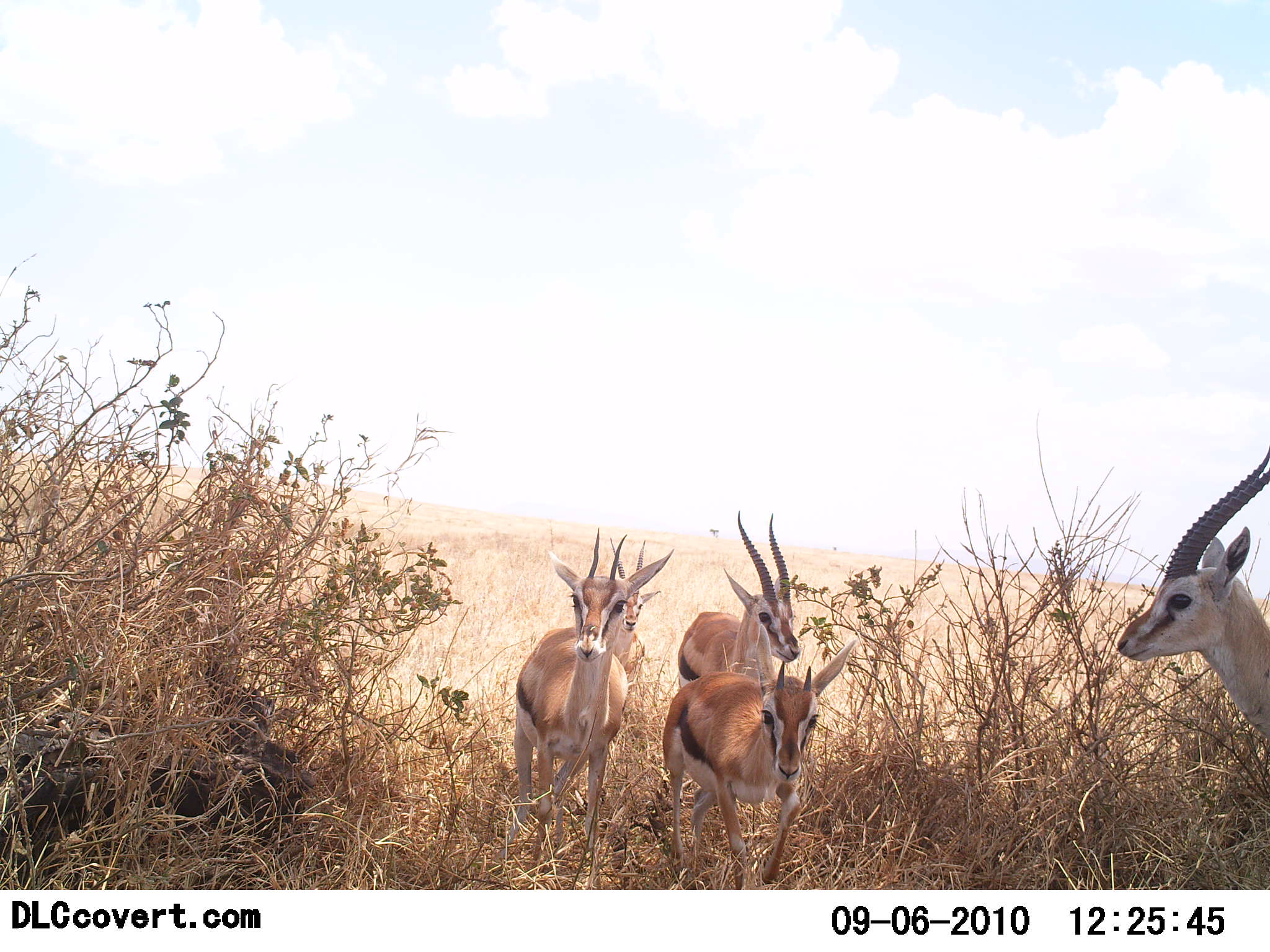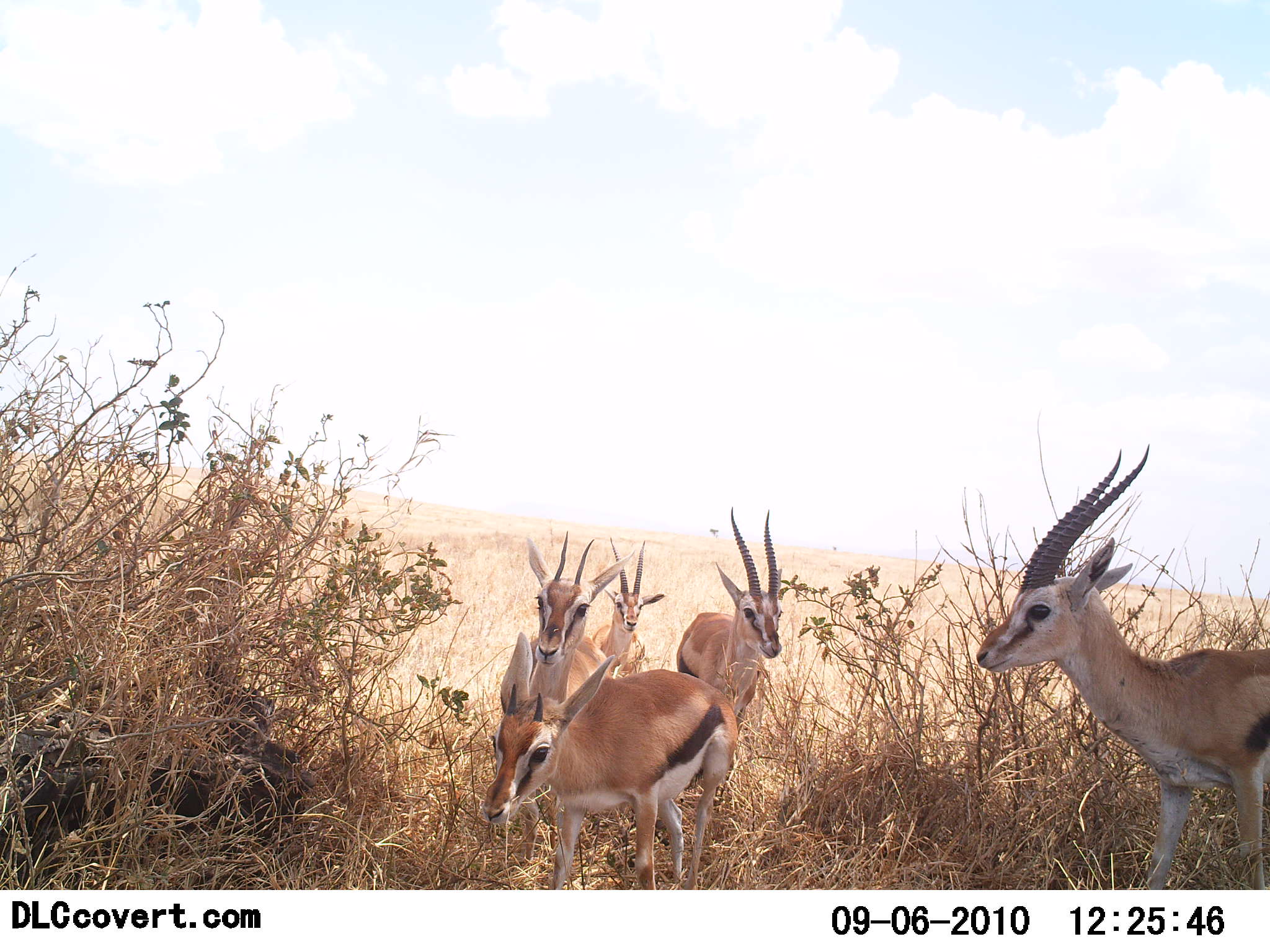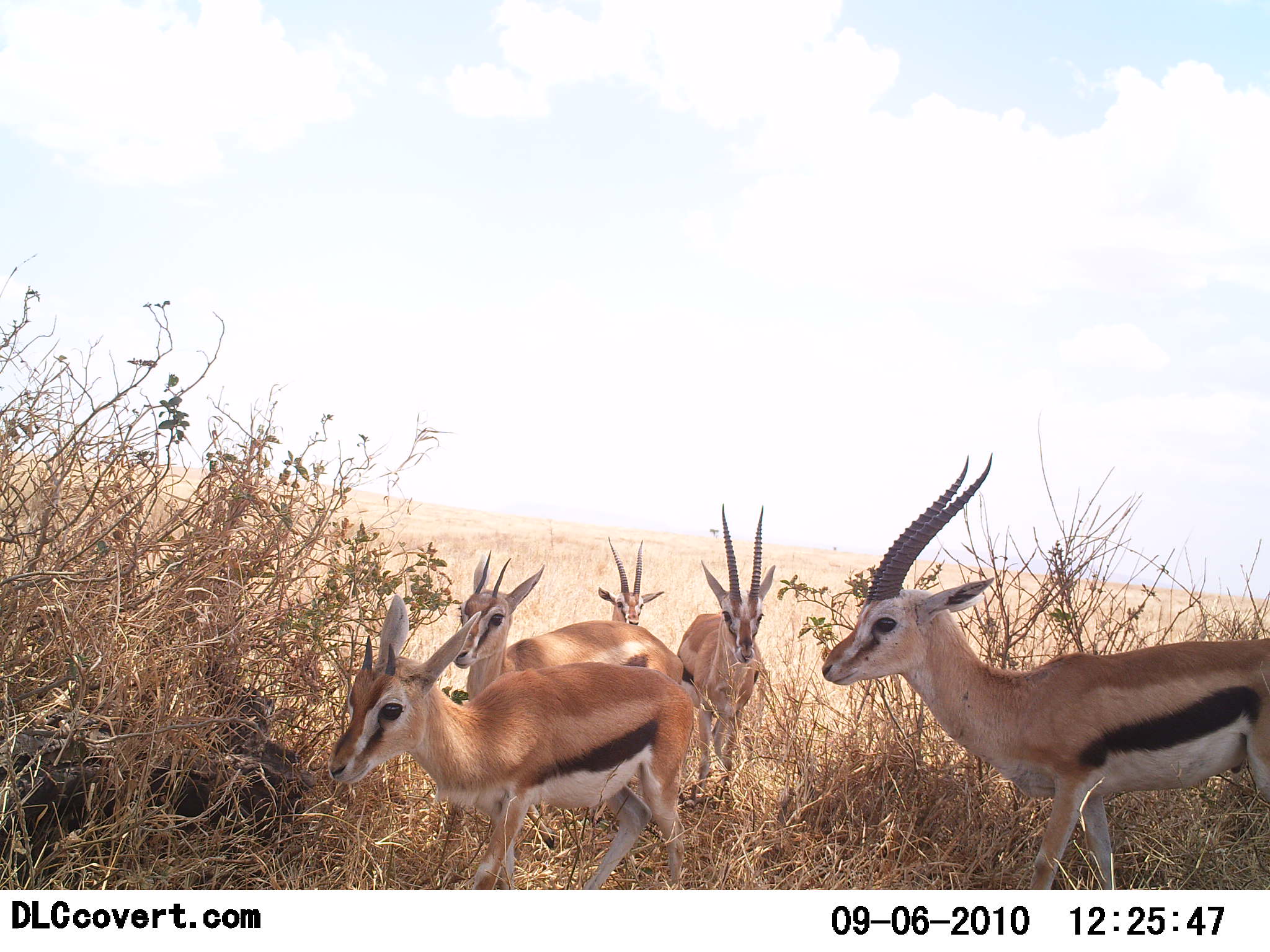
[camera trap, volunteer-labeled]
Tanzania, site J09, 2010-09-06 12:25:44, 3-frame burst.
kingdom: Animalia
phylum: Chordata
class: Mammalia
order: Artiodactyla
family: Bovidae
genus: Eudorcas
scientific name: Eudorcas thomsonii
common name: thomson's gazelle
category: gazellethomsons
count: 5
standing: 50%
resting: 0%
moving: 90%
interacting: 5%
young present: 5%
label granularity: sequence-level